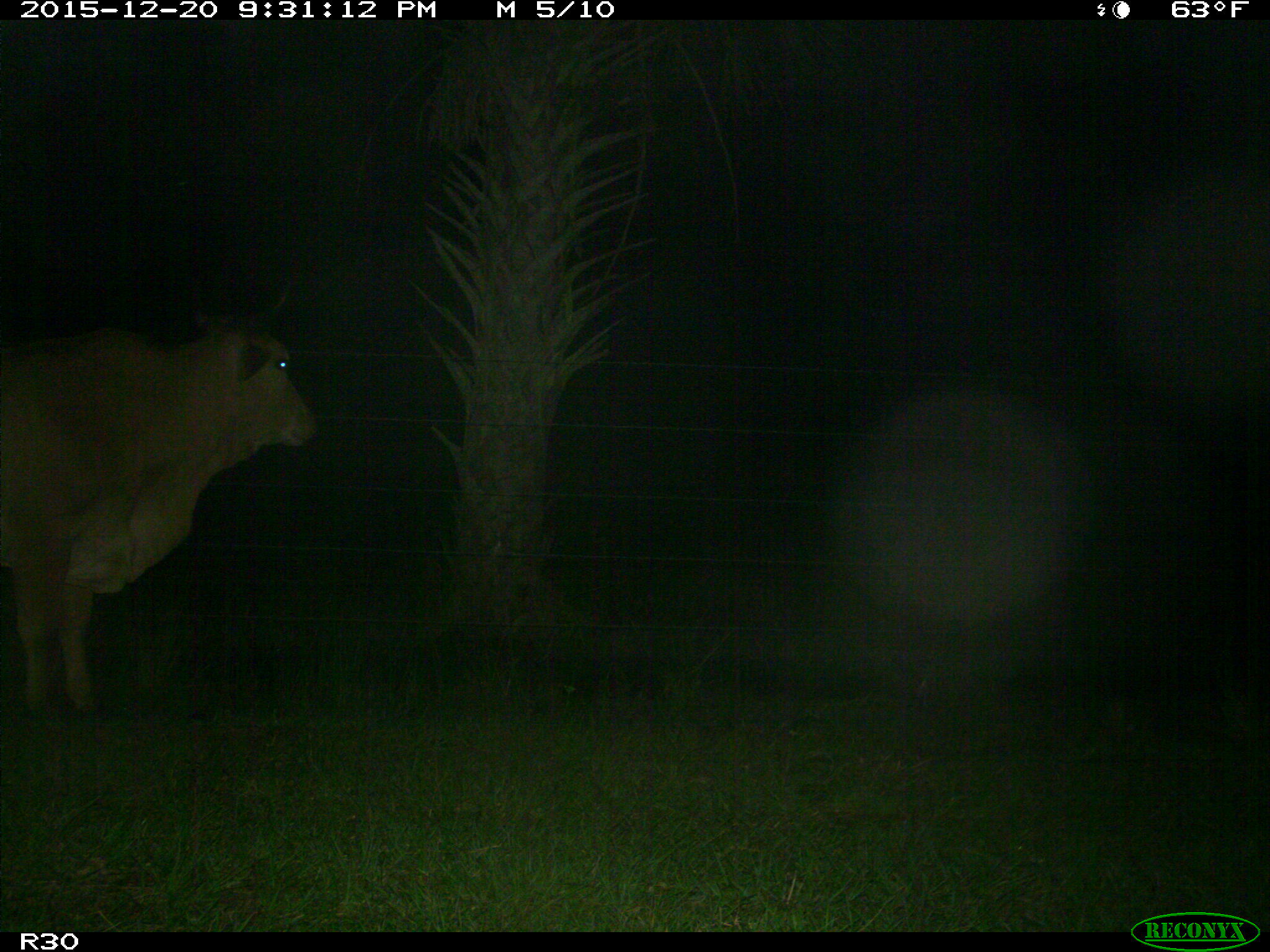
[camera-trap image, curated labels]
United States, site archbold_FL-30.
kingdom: Animalia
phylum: Chordata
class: Mammalia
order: Artiodactyla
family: Bovidae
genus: Bos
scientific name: Bos taurus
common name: domestic cow